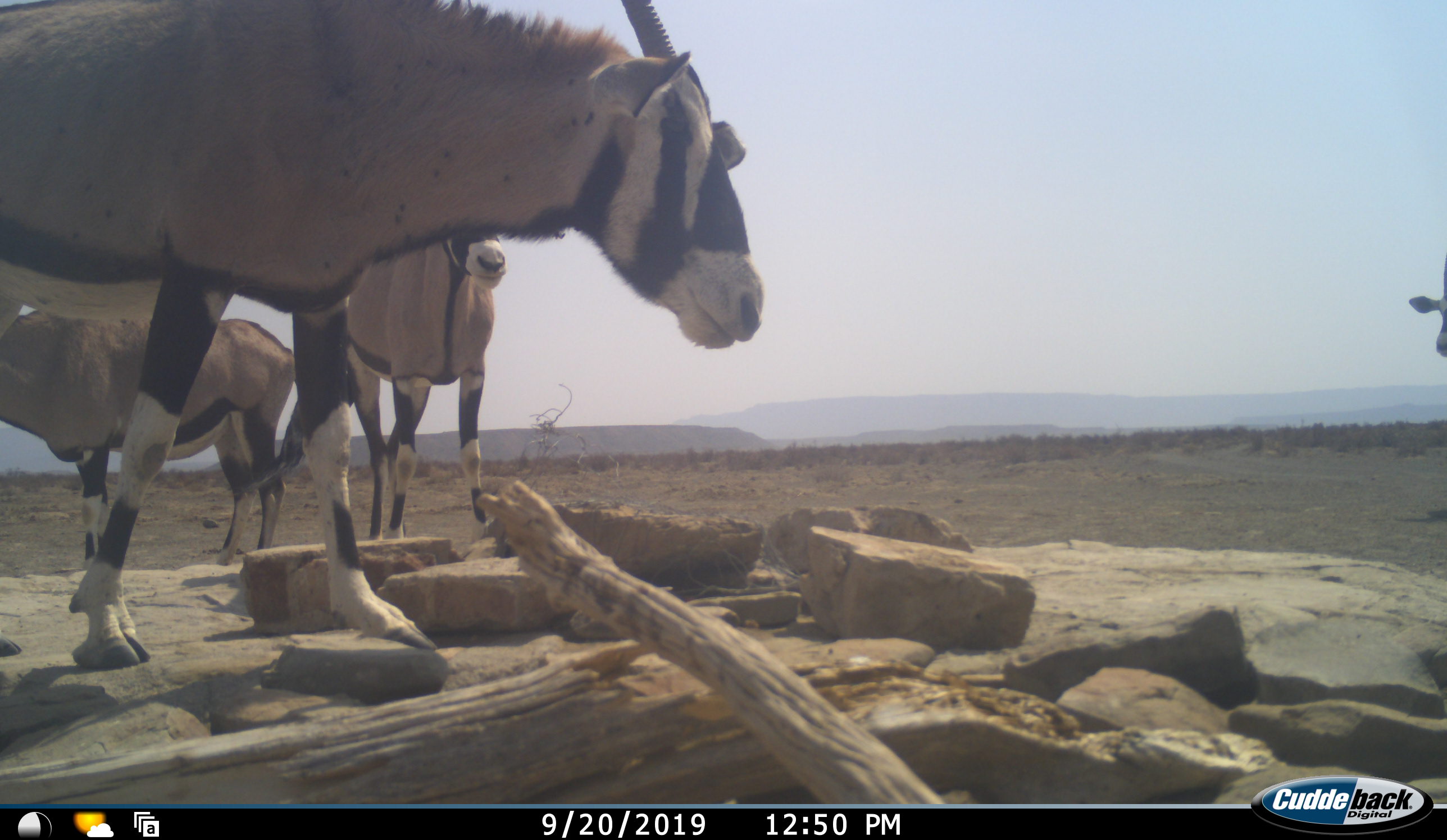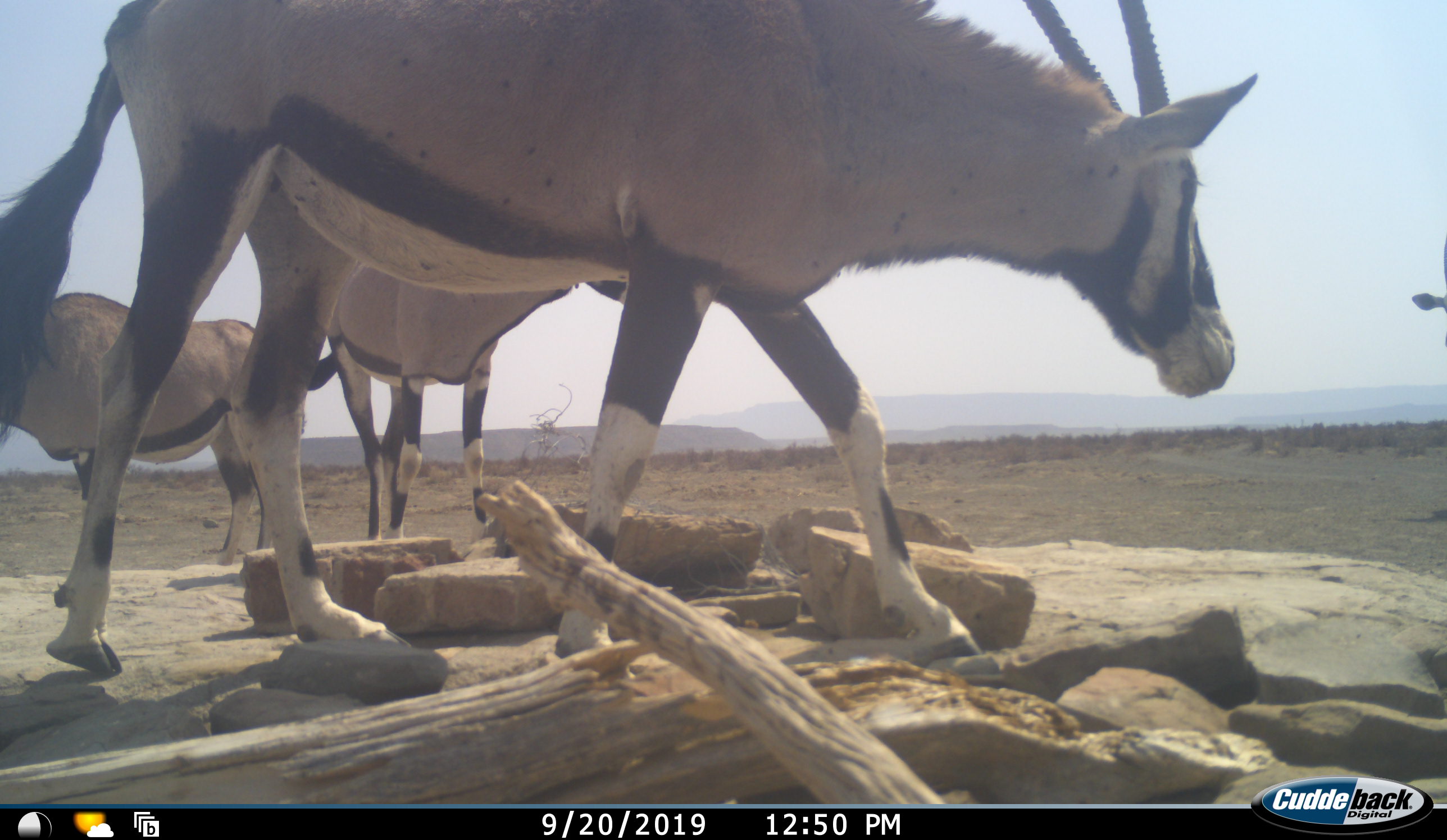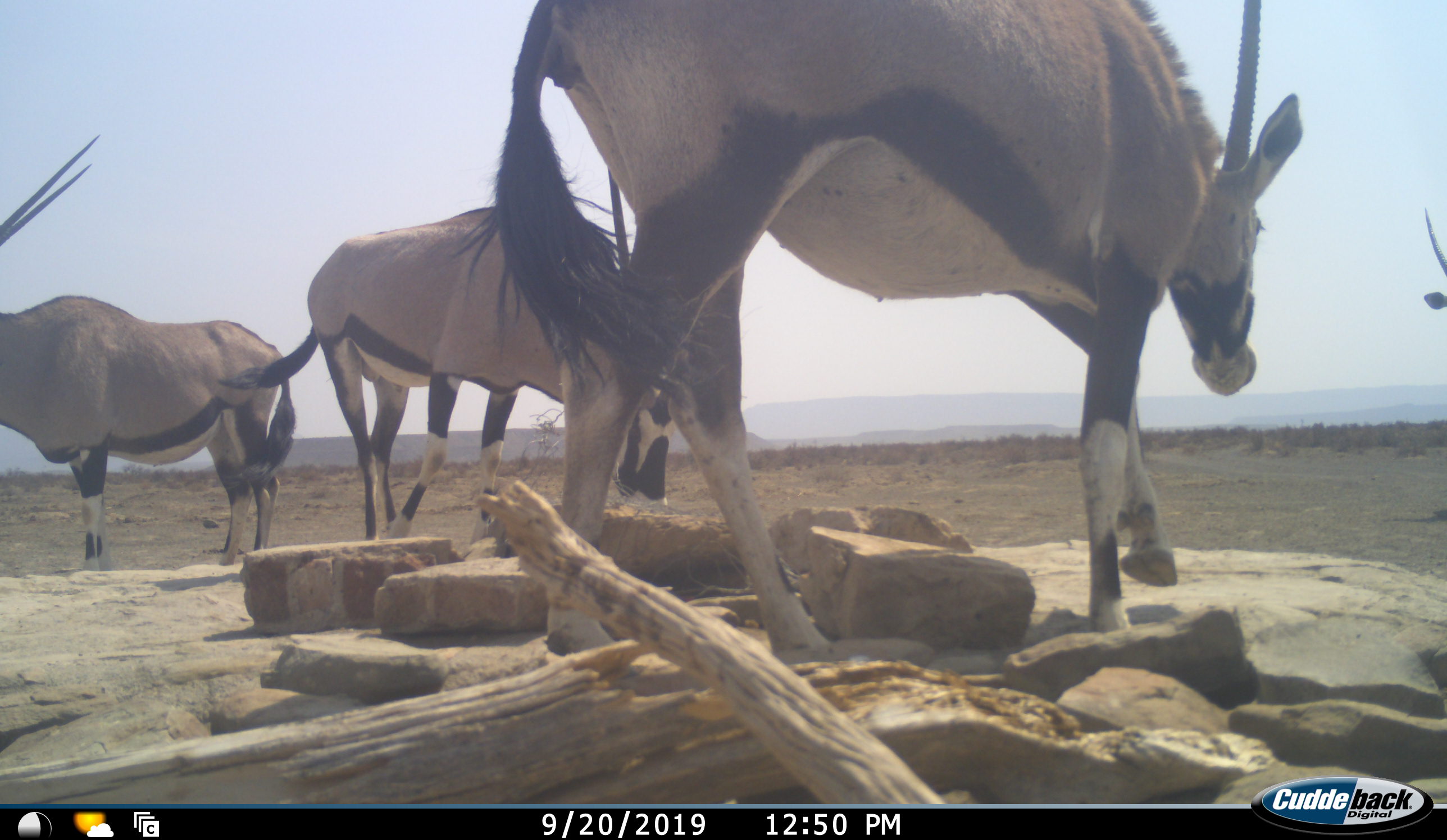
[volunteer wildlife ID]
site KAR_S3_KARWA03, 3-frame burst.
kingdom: Animalia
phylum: Chordata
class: Mammalia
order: Artiodactyla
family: Bovidae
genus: Oryx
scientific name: Oryx gazella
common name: gemsbok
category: oryx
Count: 4.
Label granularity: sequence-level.